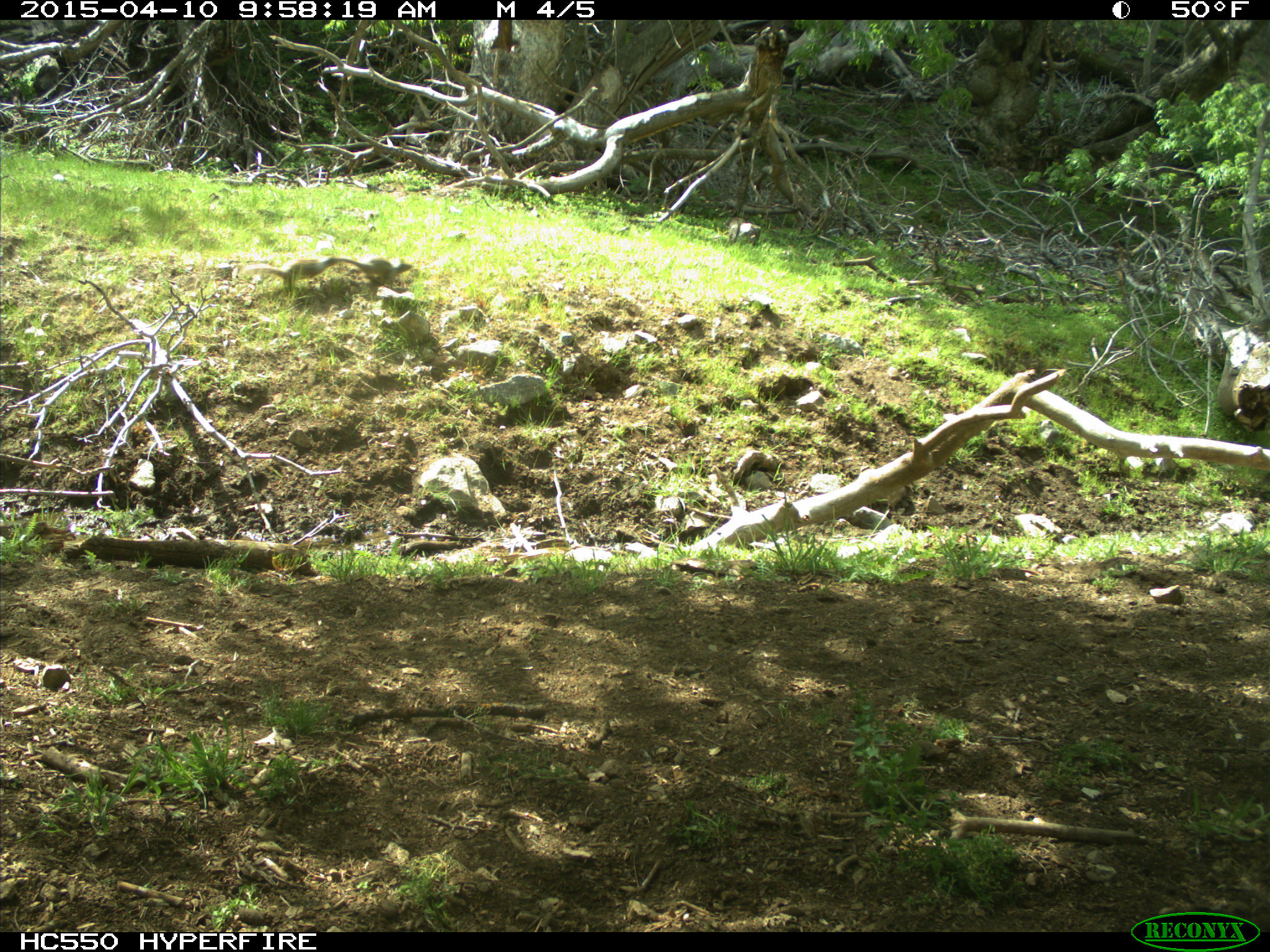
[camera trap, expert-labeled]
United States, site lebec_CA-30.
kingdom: Animalia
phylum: Chordata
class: Mammalia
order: Rodentia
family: Sciuridae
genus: Otospermophilus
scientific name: Otospermophilus beecheyi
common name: california ground squirrel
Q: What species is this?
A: Otospermophilus beecheyi (california ground squirrel).